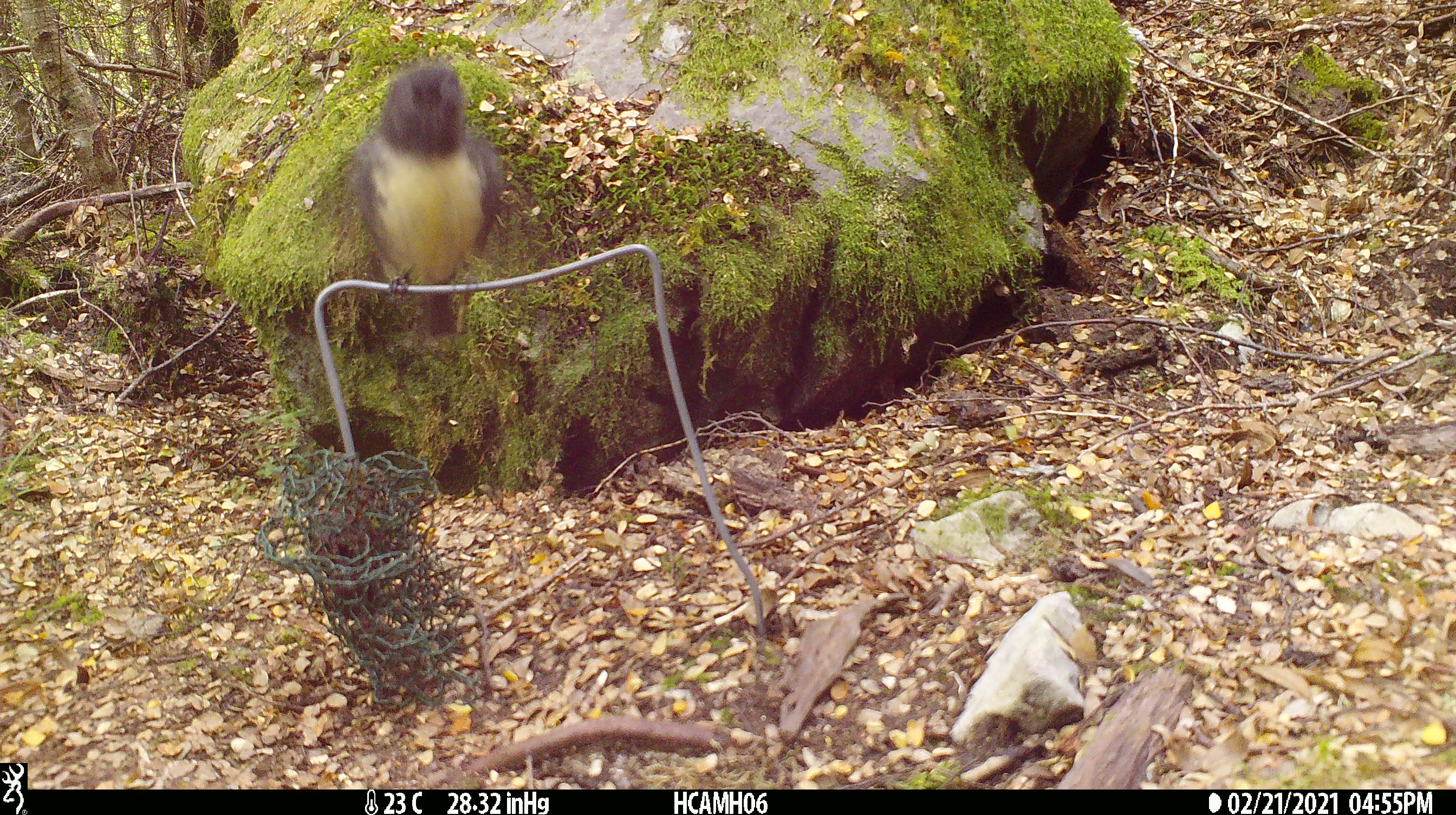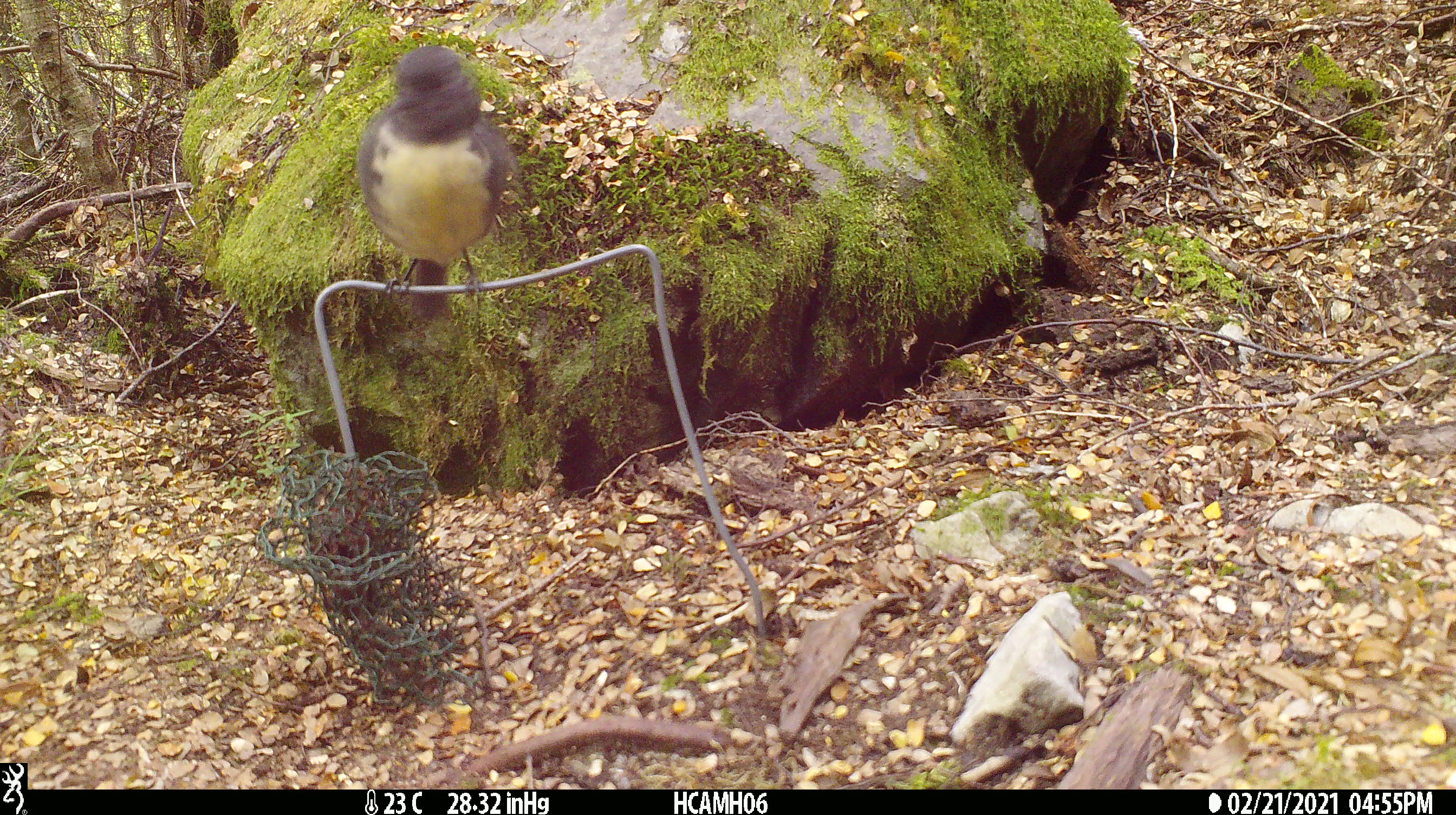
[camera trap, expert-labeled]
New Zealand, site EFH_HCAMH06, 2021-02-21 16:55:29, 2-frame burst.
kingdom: Animalia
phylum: Chordata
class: Aves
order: Passeriformes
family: Petroicidae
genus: Petroica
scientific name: Petroica australis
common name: new zealand robin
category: robin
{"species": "robin (new zealand robin) (Petroica australis)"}